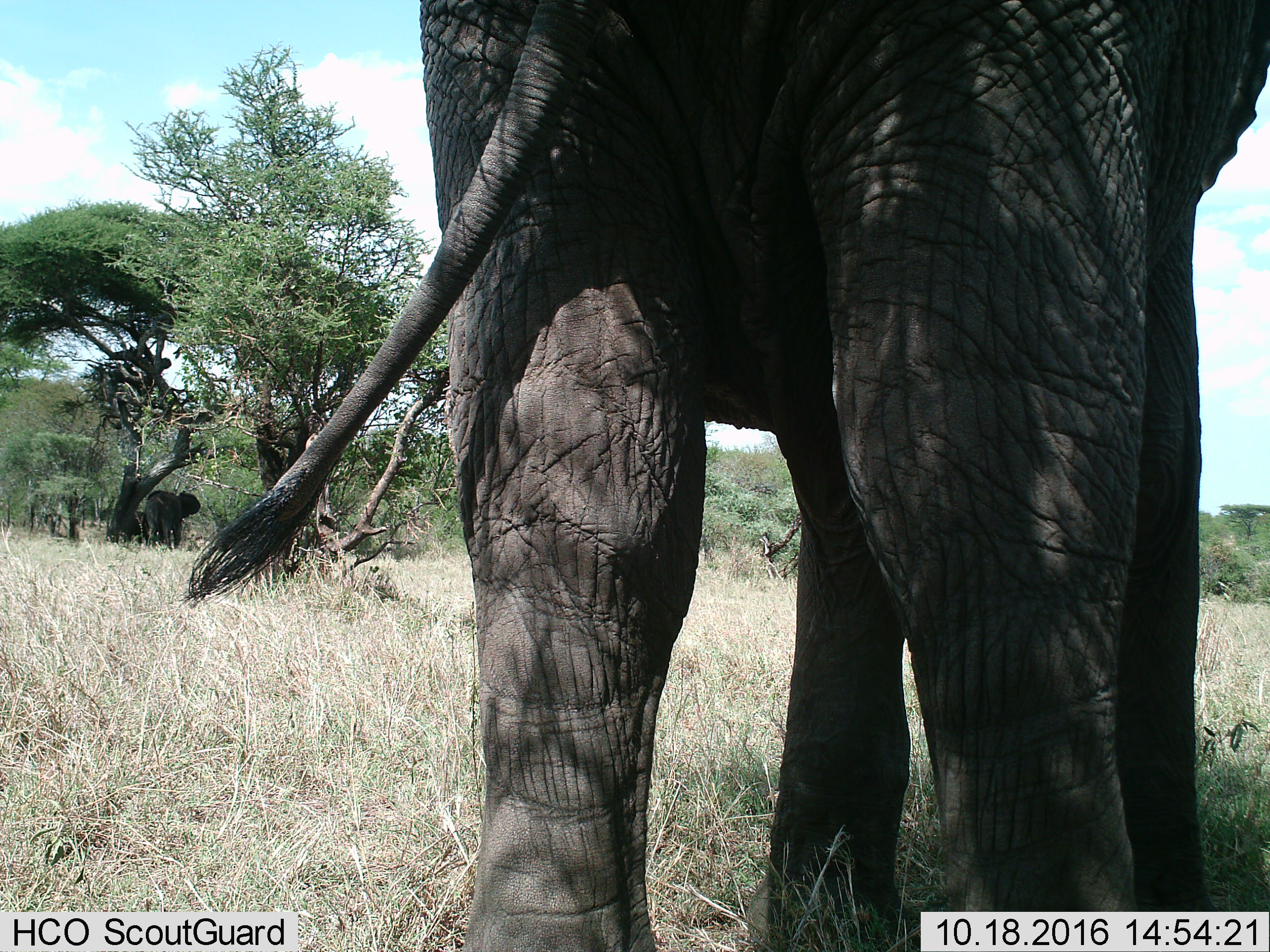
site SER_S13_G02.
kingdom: Animalia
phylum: Chordata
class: Mammalia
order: Proboscidea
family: Elephantidae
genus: Loxodonta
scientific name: Loxodonta africana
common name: african bush elephant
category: elephant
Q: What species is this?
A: Elephant (african bush elephant) (Loxodonta africana).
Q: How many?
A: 2.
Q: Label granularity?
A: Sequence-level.